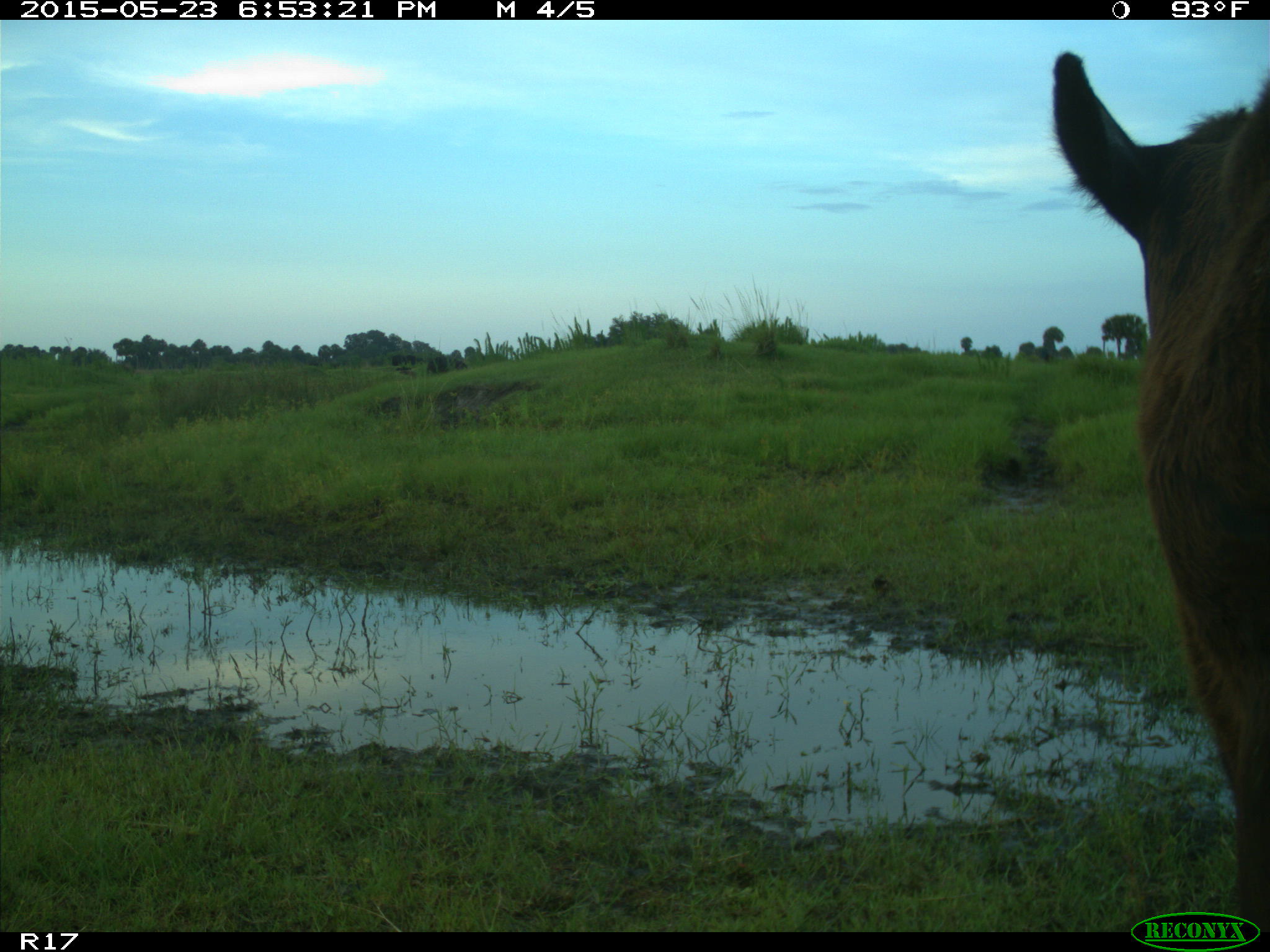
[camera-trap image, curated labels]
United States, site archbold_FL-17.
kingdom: Animalia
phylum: Chordata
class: Mammalia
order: Artiodactyla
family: Bovidae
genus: Bos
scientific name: Bos taurus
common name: domestic cow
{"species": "Bos taurus (domestic cow)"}